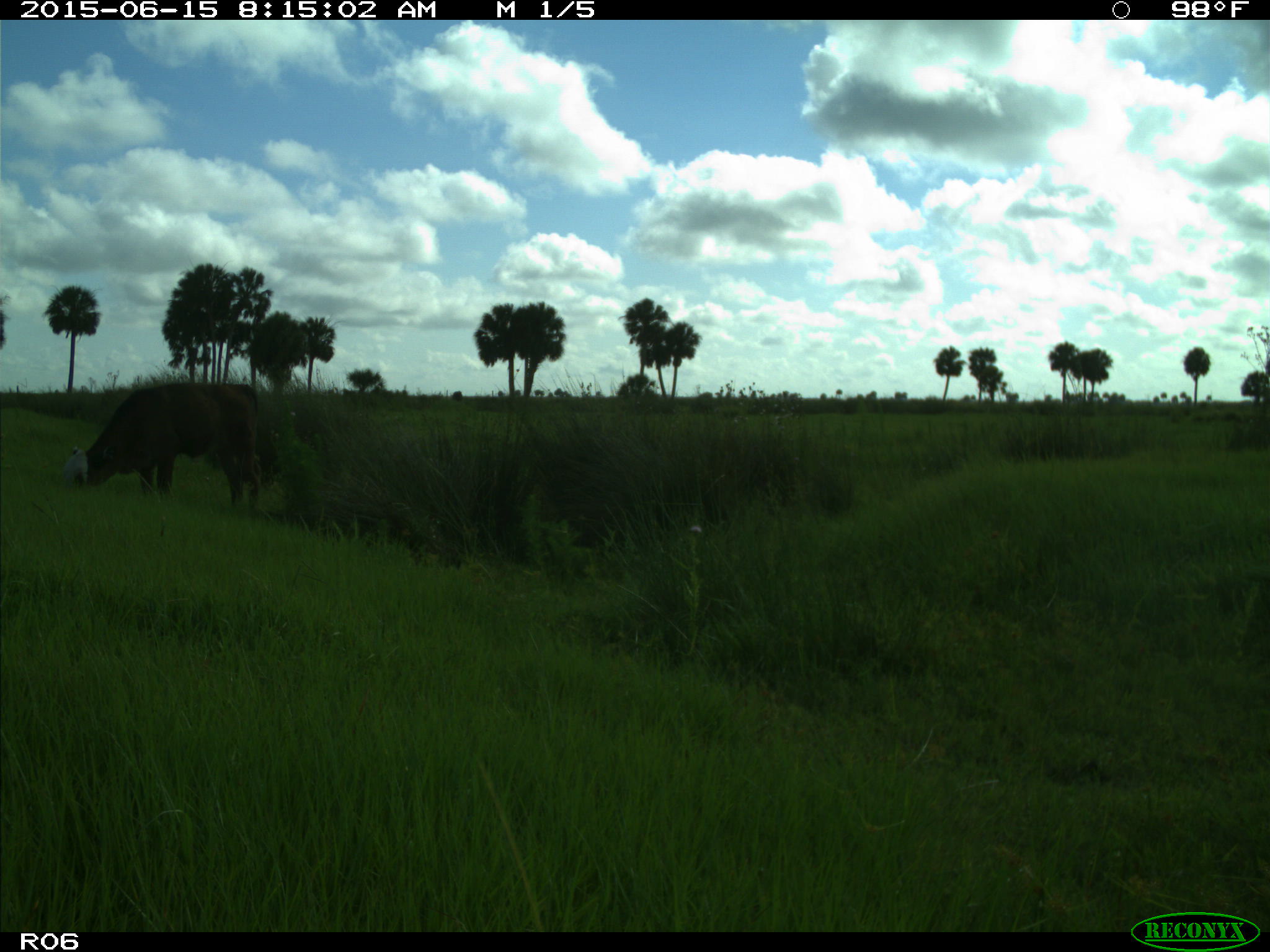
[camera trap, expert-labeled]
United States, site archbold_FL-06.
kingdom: Animalia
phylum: Chordata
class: Mammalia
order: Artiodactyla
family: Bovidae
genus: Bos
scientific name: Bos taurus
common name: domestic cow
Bos taurus (domestic cow).